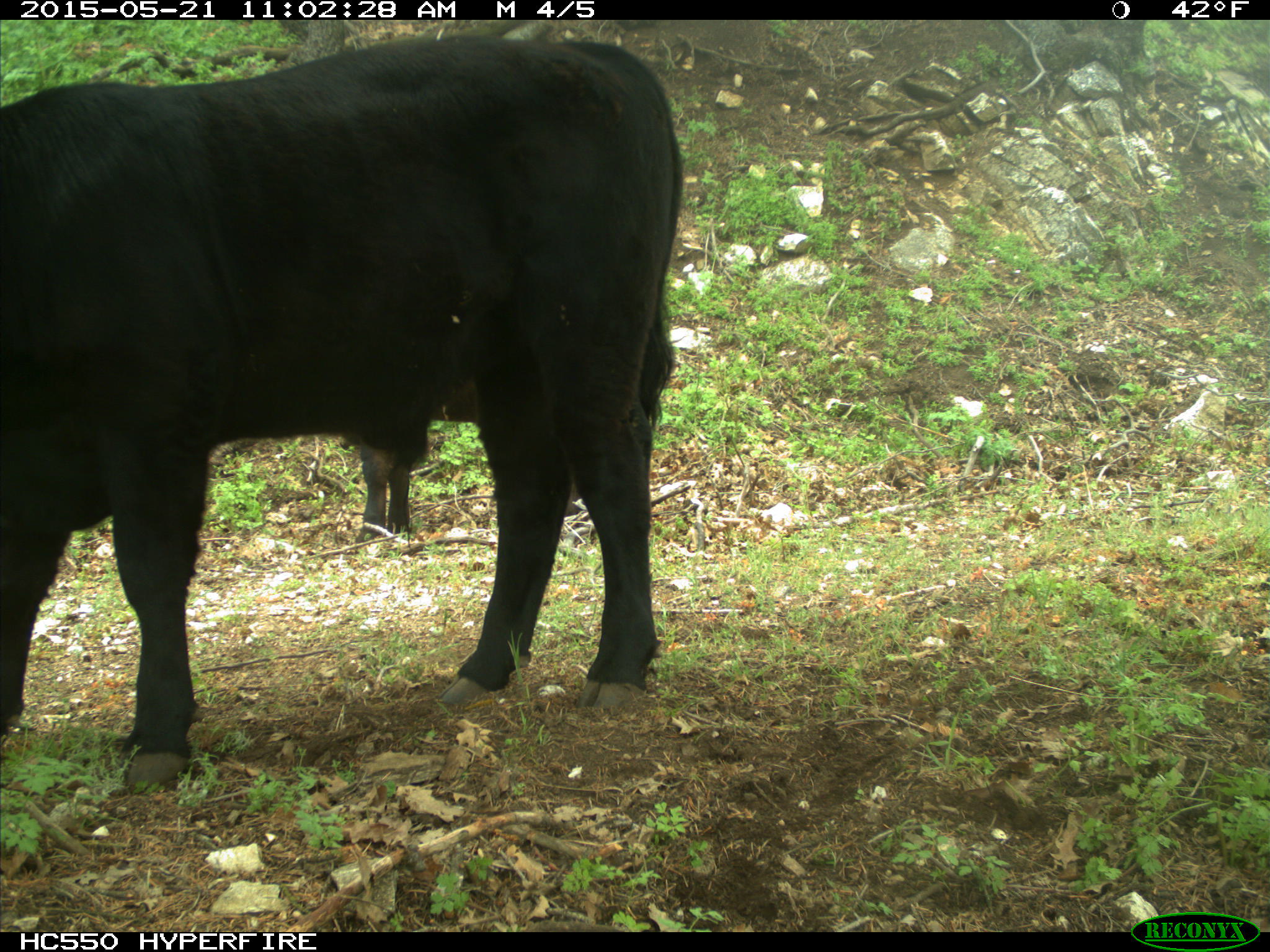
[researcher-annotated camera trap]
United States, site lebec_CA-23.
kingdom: Animalia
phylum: Chordata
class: Mammalia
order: Artiodactyla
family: Bovidae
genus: Bos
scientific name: Bos taurus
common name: domestic cow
Bos taurus (domestic cow).